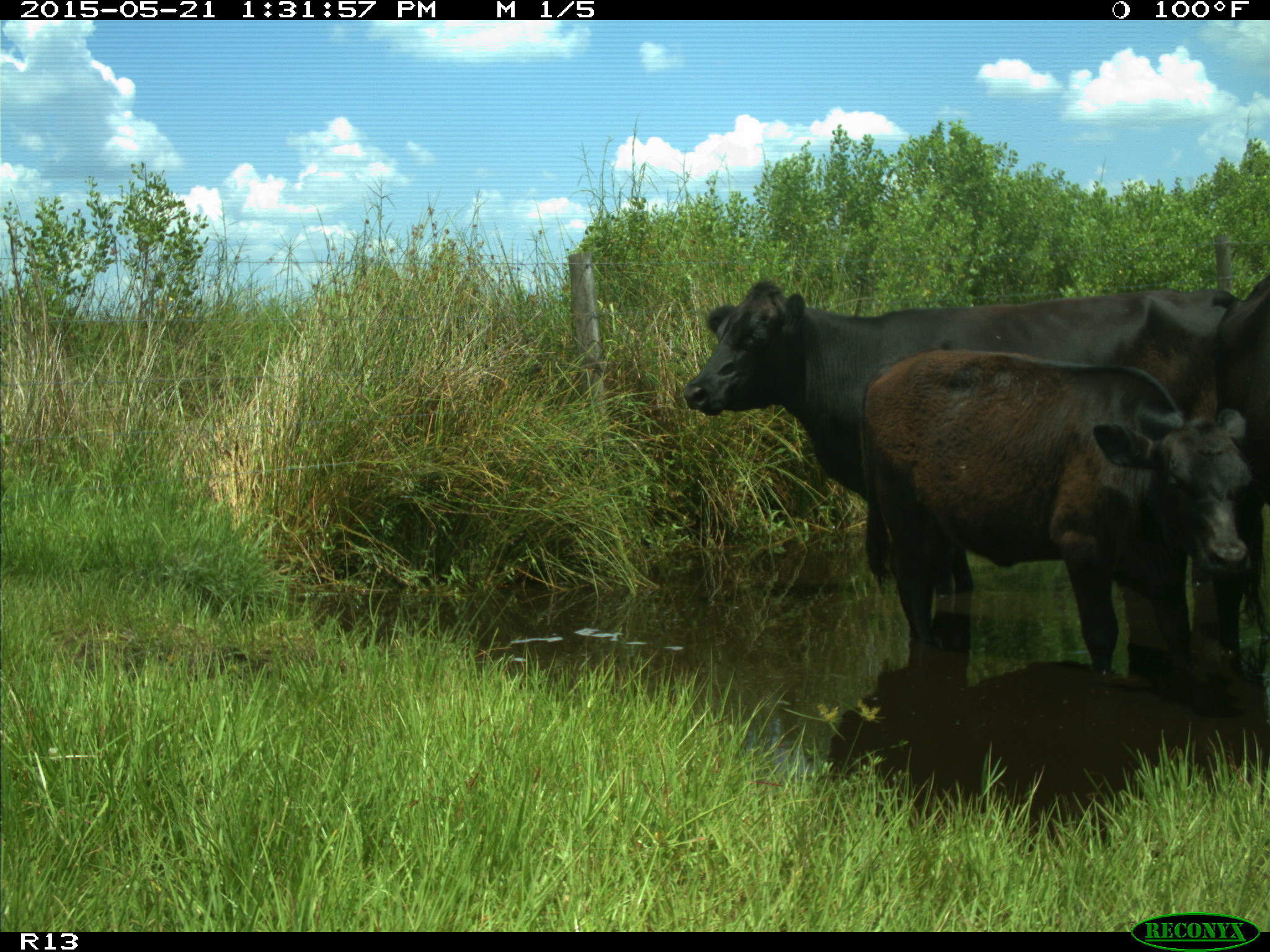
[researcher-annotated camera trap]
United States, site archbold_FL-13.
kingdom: Animalia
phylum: Chordata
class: Mammalia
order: Artiodactyla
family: Bovidae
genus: Bos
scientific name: Bos taurus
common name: domestic cow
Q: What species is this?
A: Bos taurus (domestic cow).